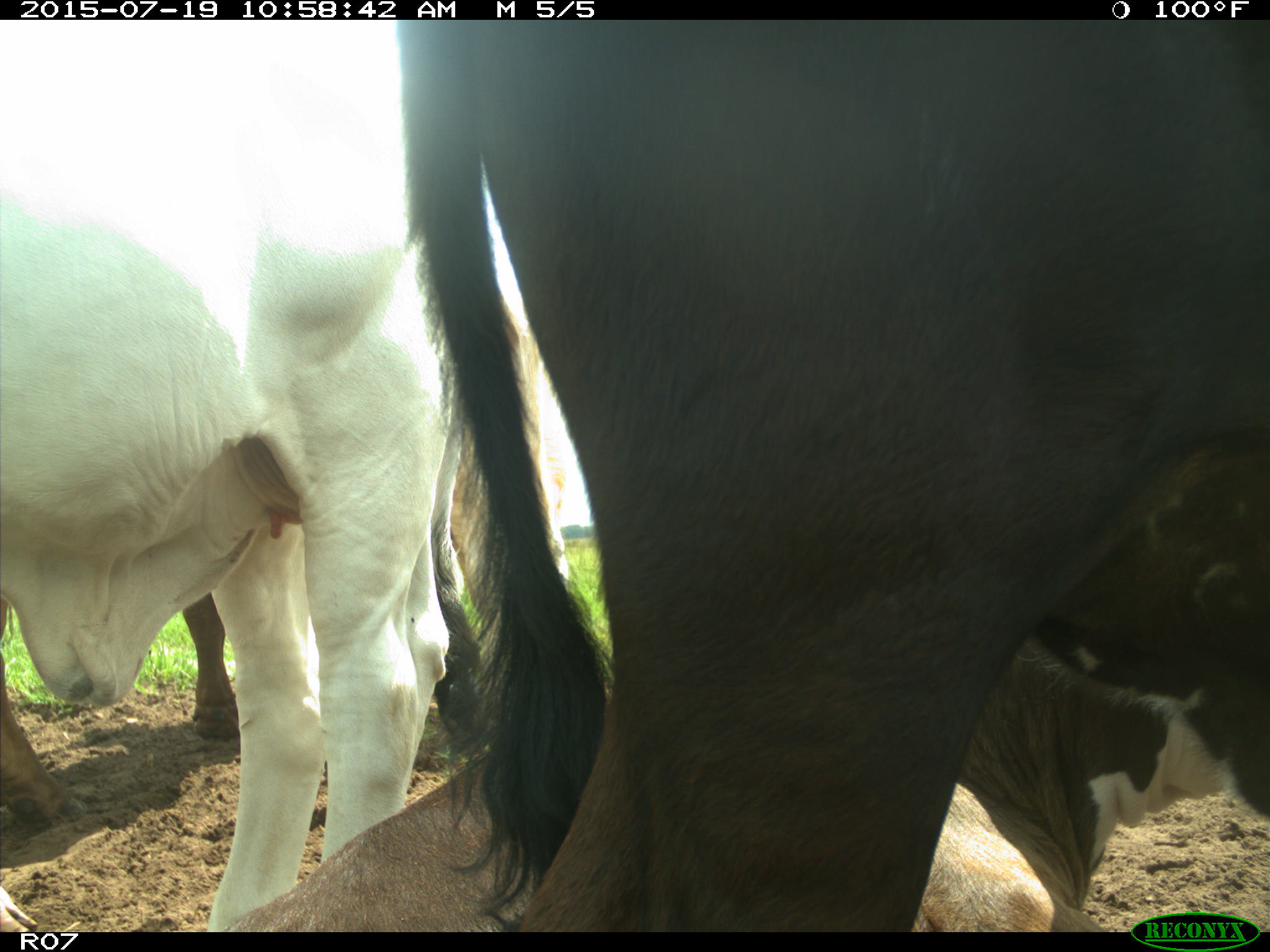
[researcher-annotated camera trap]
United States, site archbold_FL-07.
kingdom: Animalia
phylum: Chordata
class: Mammalia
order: Artiodactyla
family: Bovidae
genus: Bos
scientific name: Bos taurus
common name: domestic cow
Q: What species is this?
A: Bos taurus (domestic cow).